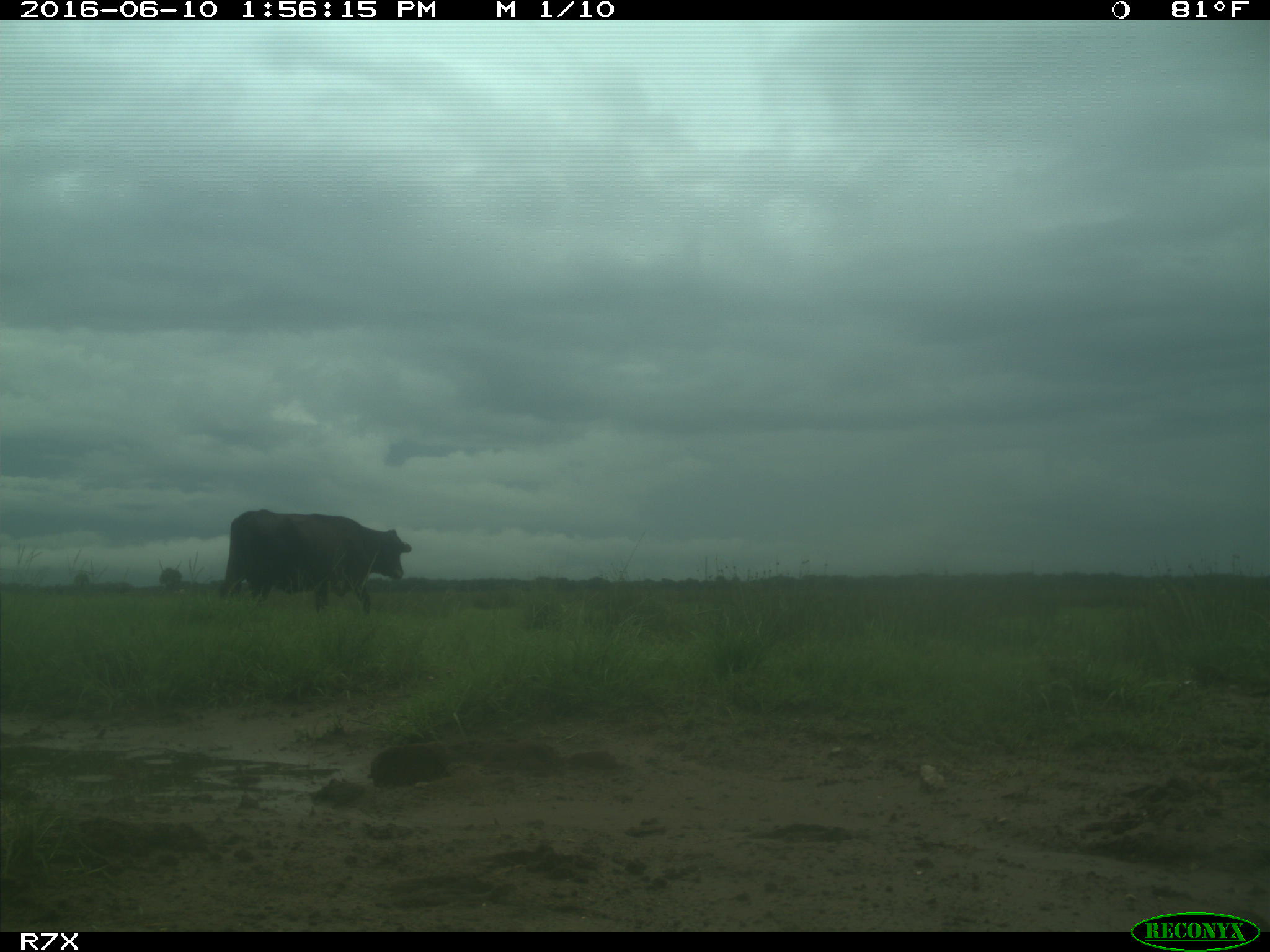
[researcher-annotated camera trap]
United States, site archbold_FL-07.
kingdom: Animalia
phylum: Chordata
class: Mammalia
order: Artiodactyla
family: Bovidae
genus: Bos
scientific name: Bos taurus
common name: domestic cow